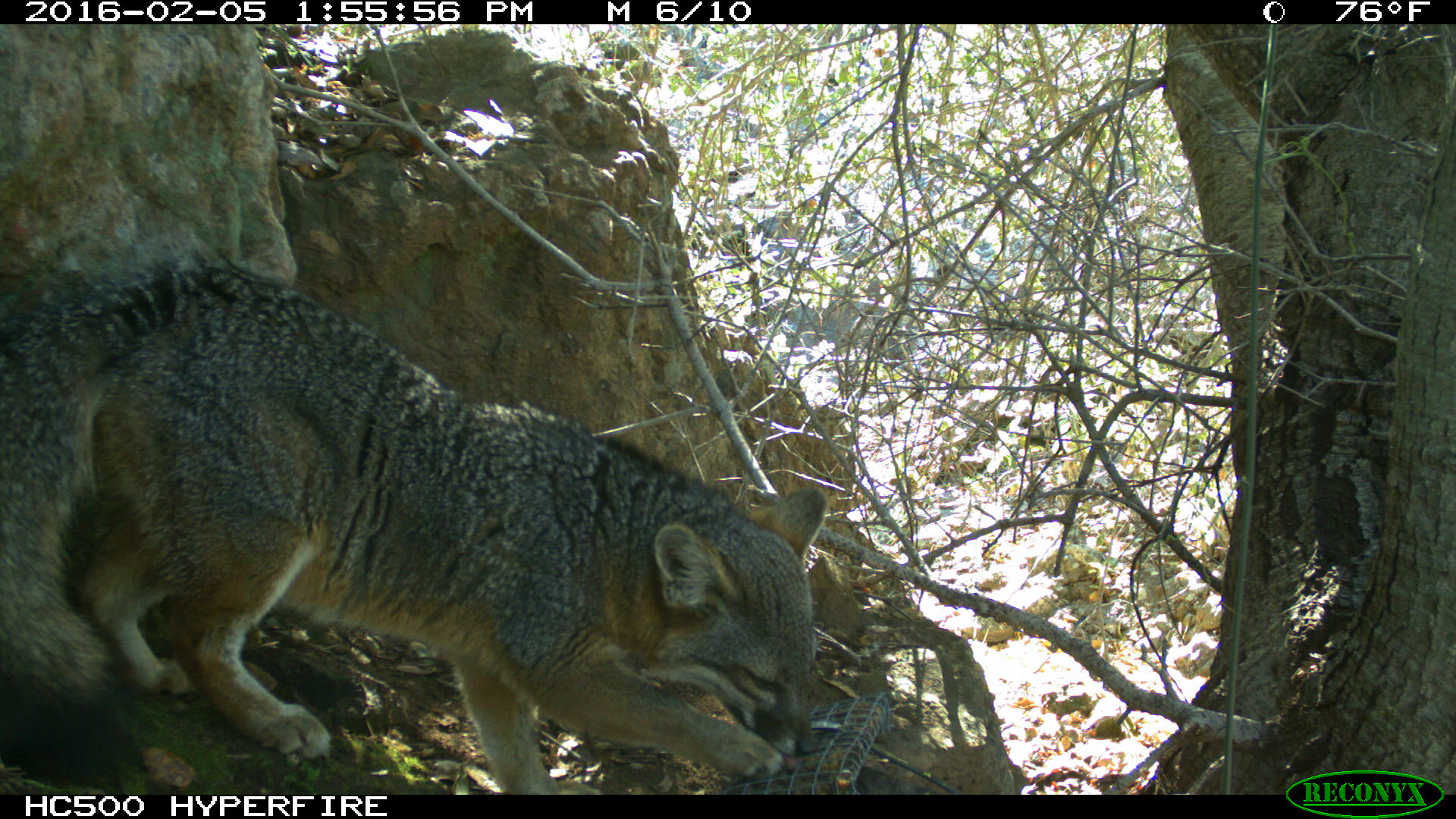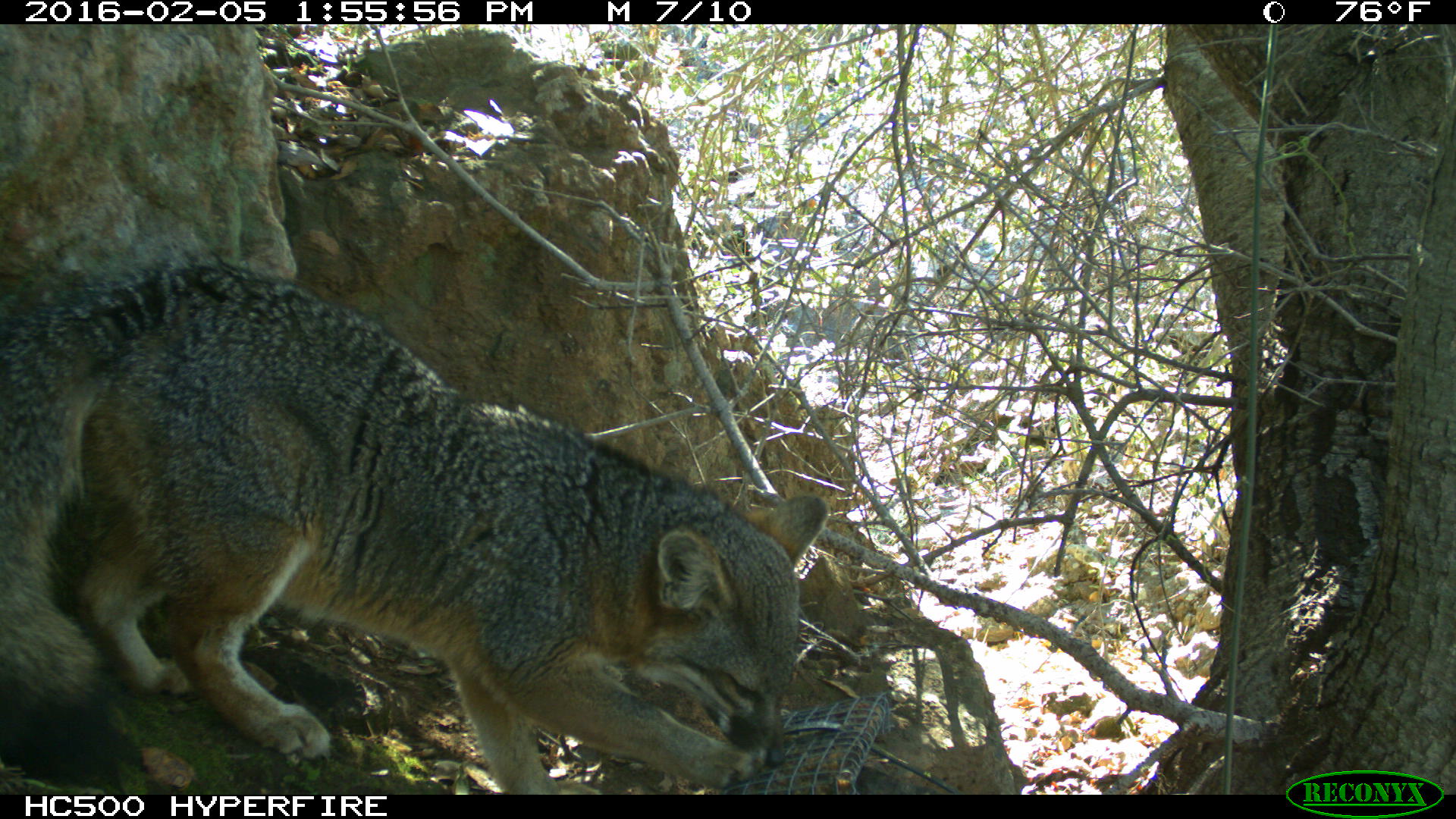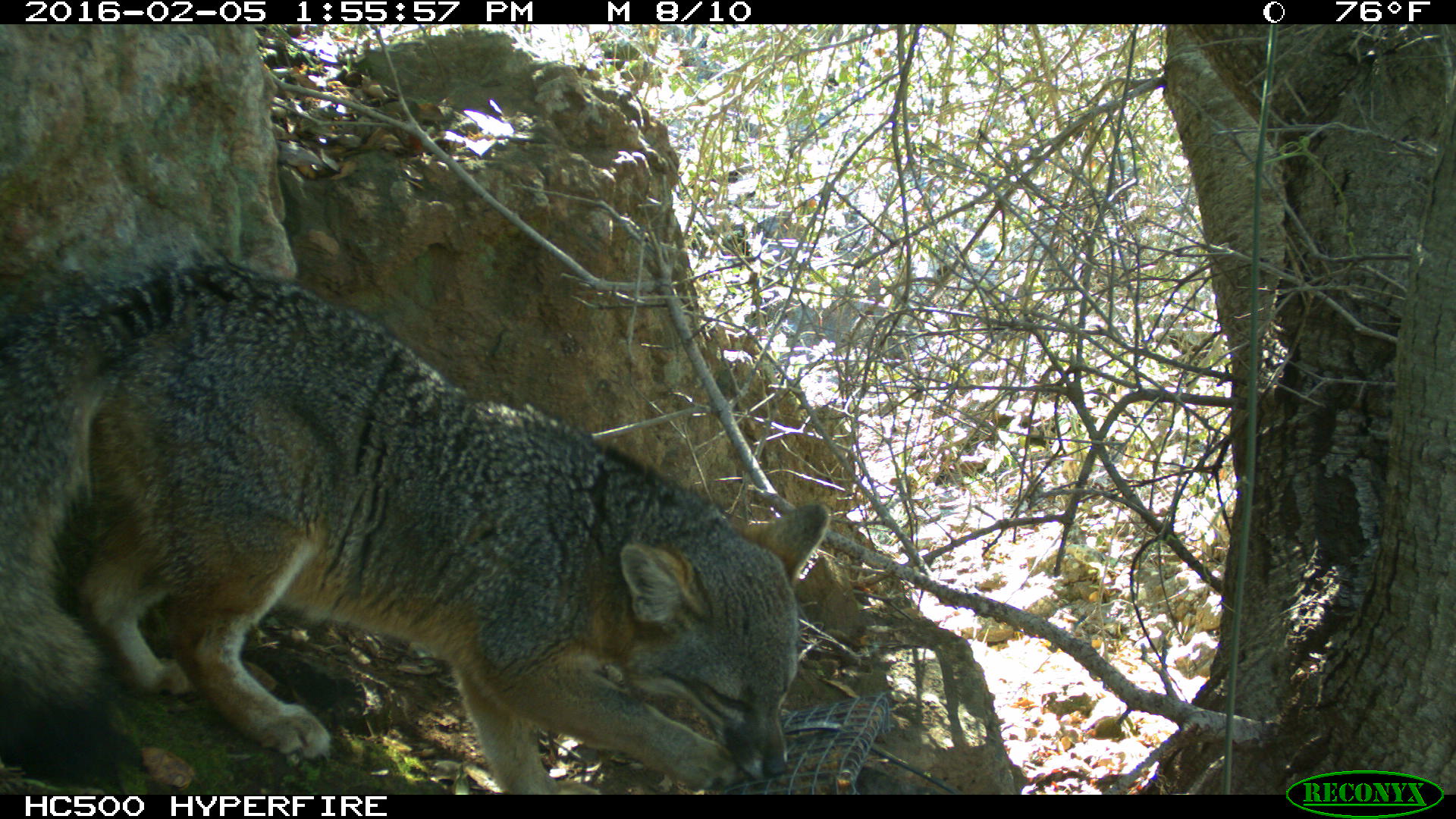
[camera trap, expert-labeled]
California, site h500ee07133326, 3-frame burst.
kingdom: Animalia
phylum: Chordata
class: Mammalia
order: Carnivora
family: Canidae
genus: Urocyon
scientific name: Urocyon littoralis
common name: island fox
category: fox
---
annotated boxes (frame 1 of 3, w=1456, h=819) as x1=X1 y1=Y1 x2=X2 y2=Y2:
fox: x1=0 y1=259 x2=830 y2=795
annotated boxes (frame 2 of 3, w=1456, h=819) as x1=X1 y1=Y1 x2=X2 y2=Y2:
fox: x1=0 y1=261 x2=829 y2=791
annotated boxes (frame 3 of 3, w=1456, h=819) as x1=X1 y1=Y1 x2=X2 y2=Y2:
fox: x1=0 y1=262 x2=830 y2=794